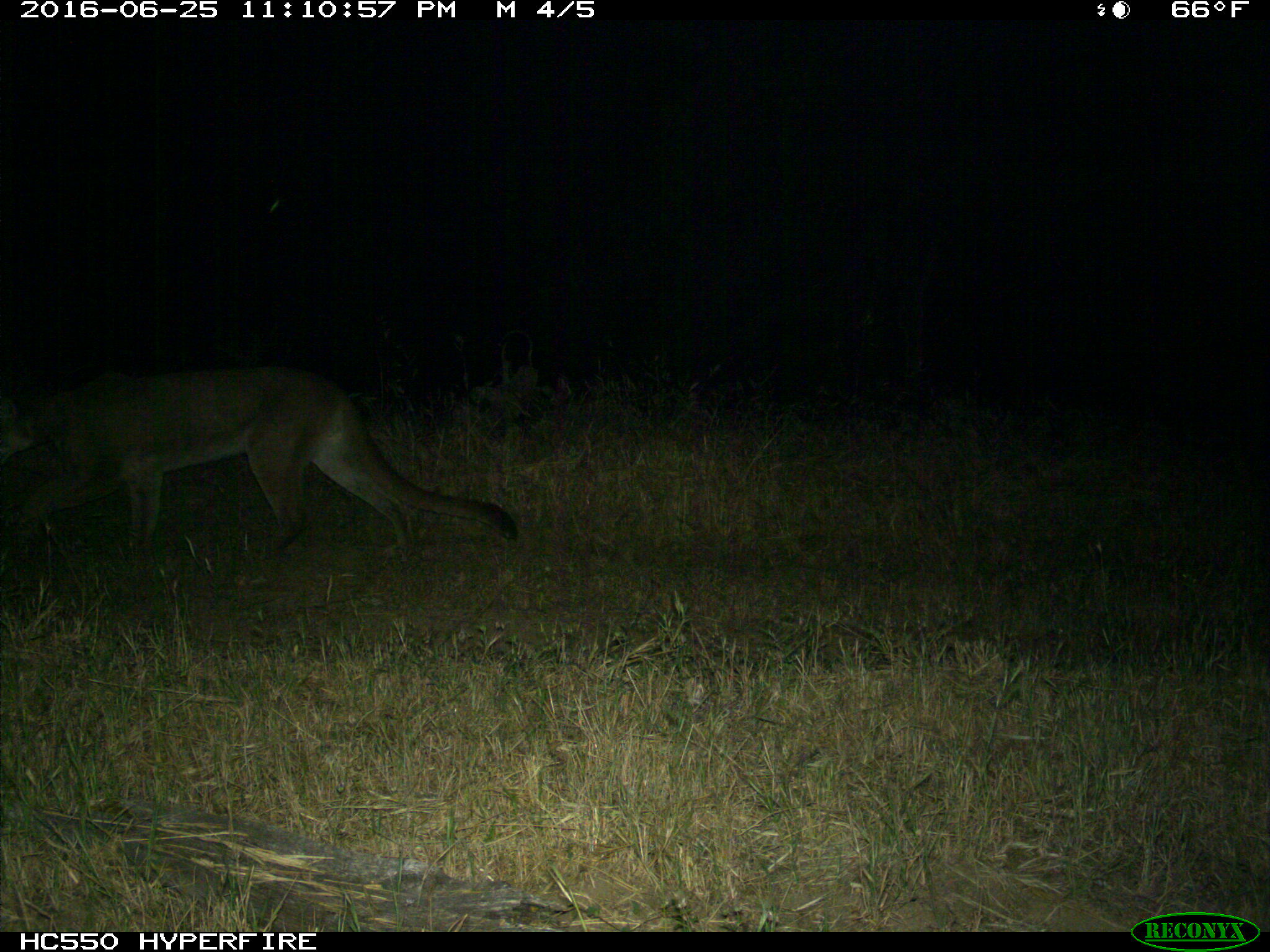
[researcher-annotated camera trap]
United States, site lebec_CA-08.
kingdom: Animalia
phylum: Chordata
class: Mammalia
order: Carnivora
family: Felidae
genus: Puma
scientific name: Puma concolor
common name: mountain lion